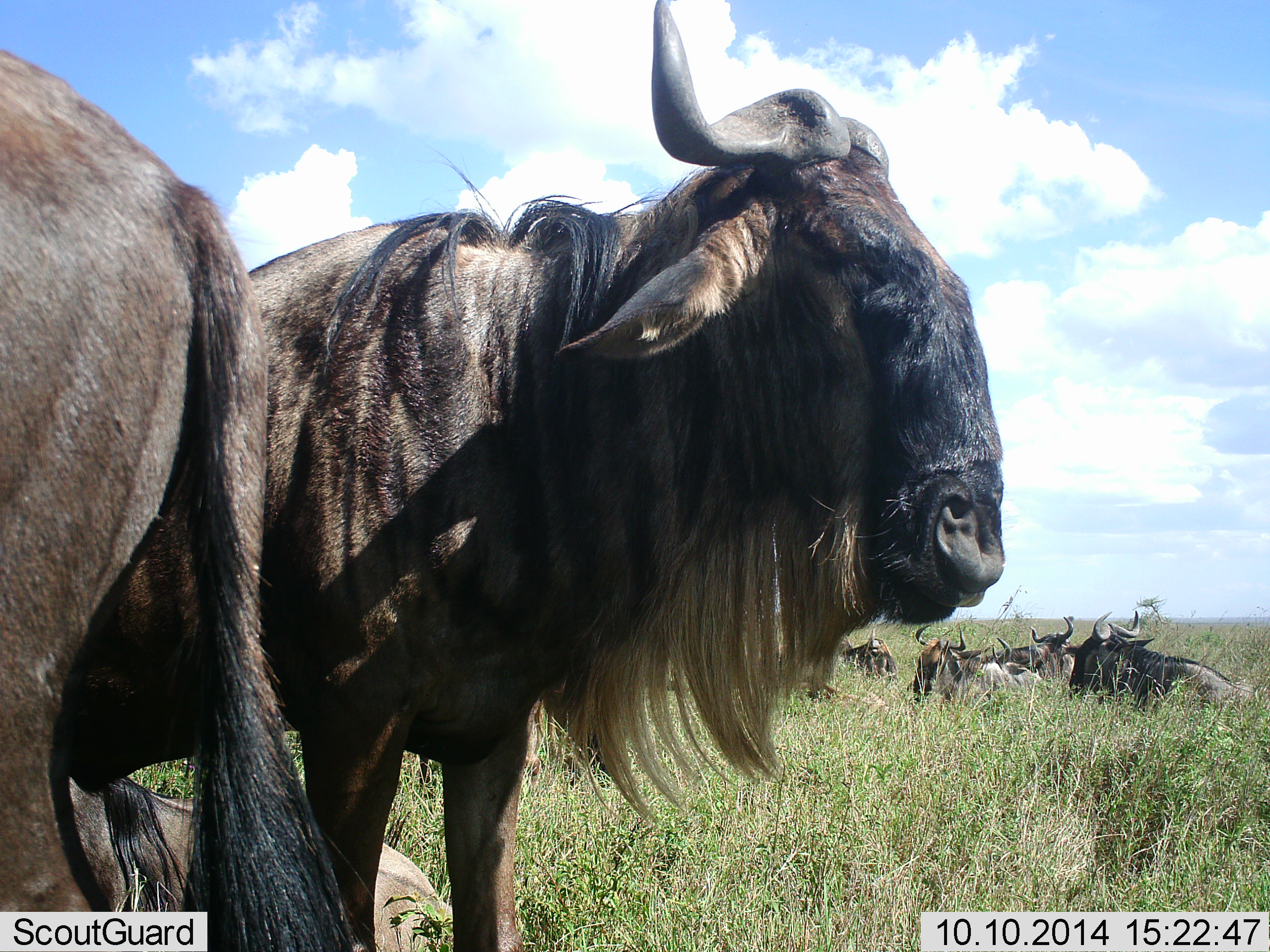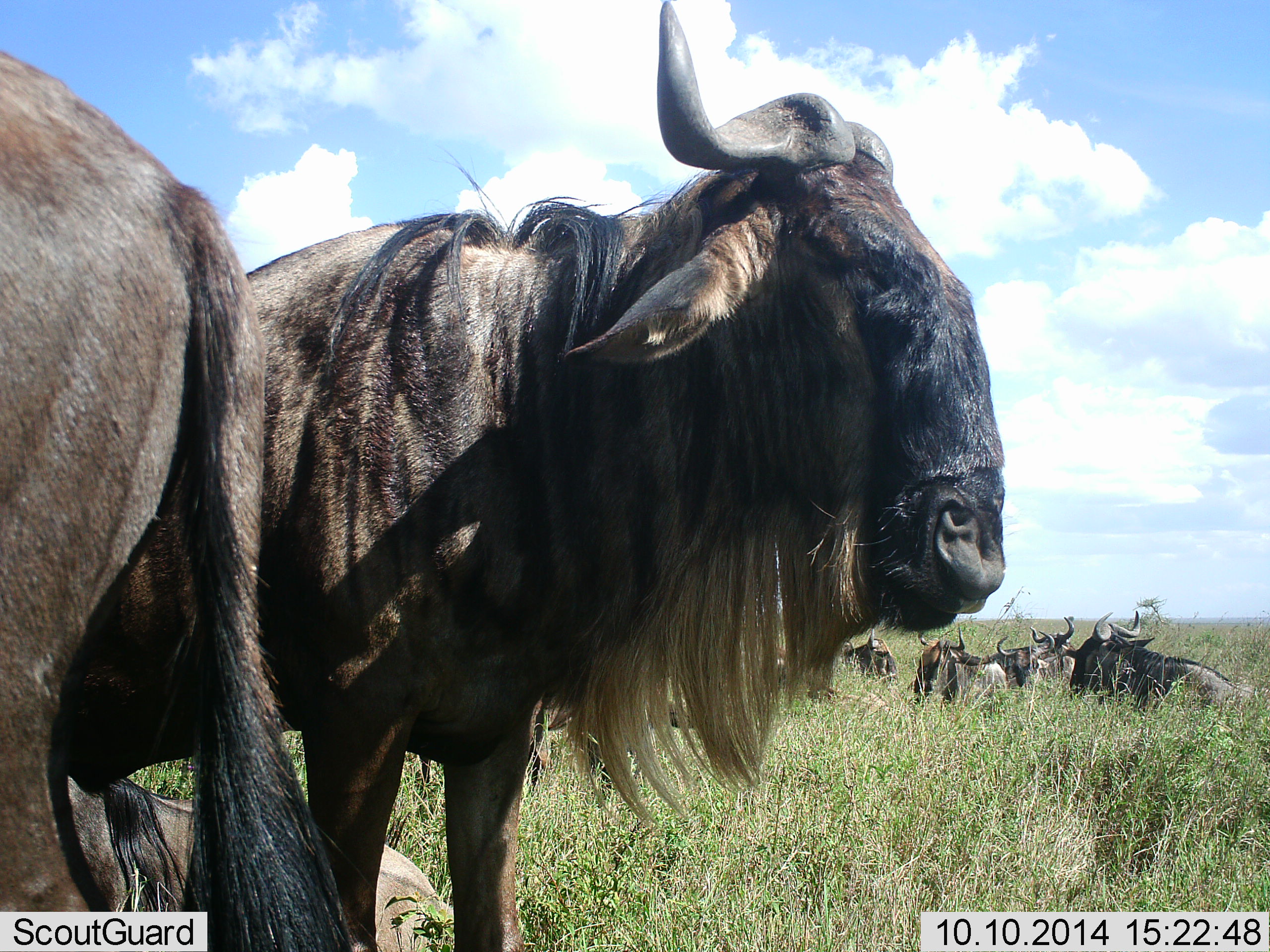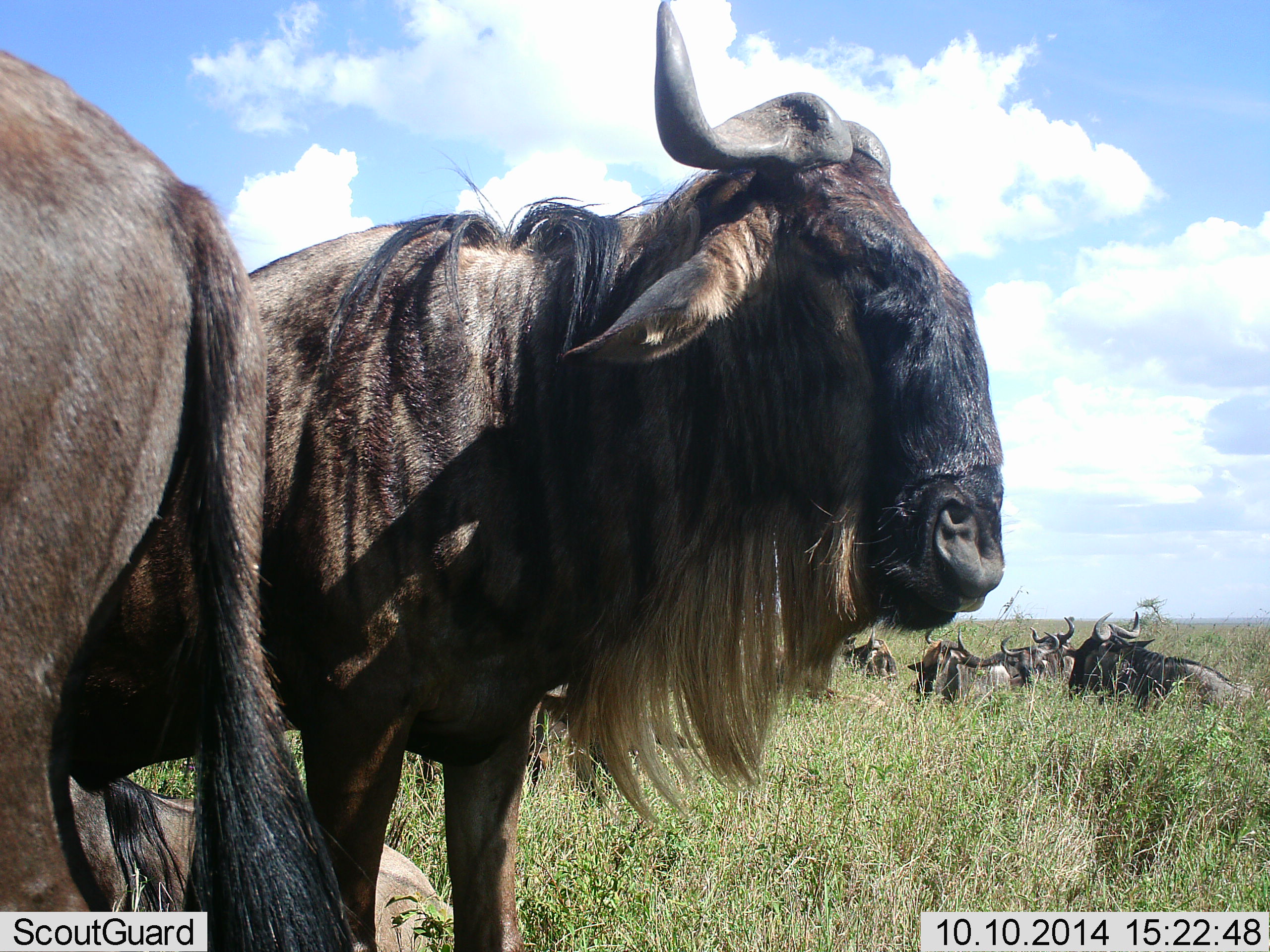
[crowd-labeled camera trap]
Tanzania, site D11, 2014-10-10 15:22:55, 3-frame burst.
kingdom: Animalia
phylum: Chordata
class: Mammalia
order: Artiodactyla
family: Bovidae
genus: Connochaetes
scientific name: Connochaetes taurinus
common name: blue wildebeest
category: wildebeest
Wildebeest (blue wildebeest) (Connochaetes taurinus), count 8. Behavior (volunteer vote fractions): standing 80%, resting 90%, moving 0%, interacting 0%. Young present (vote fraction): 0%. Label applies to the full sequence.